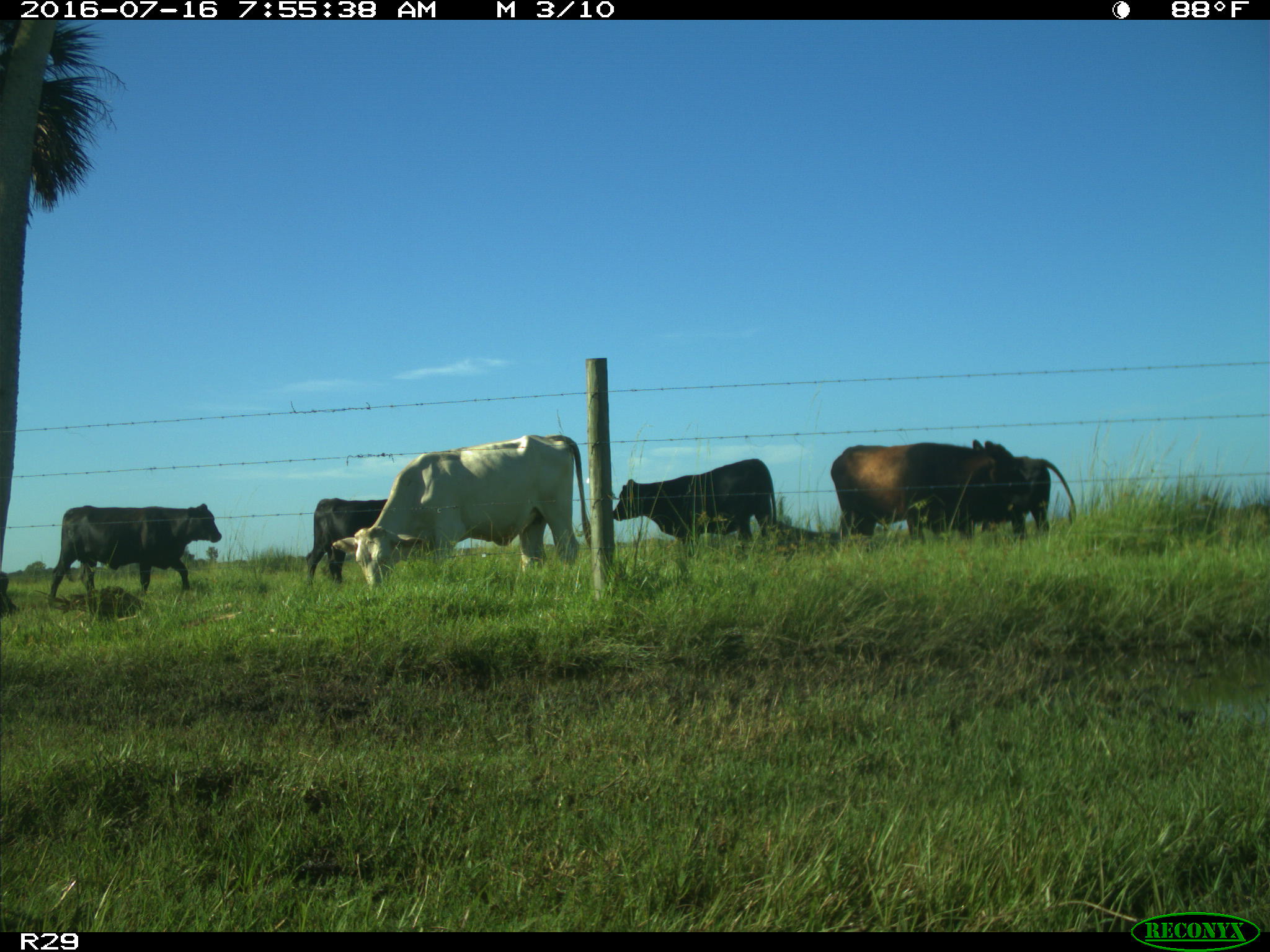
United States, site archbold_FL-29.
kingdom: Animalia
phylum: Chordata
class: Mammalia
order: Artiodactyla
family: Bovidae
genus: Bos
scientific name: Bos taurus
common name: domestic cow